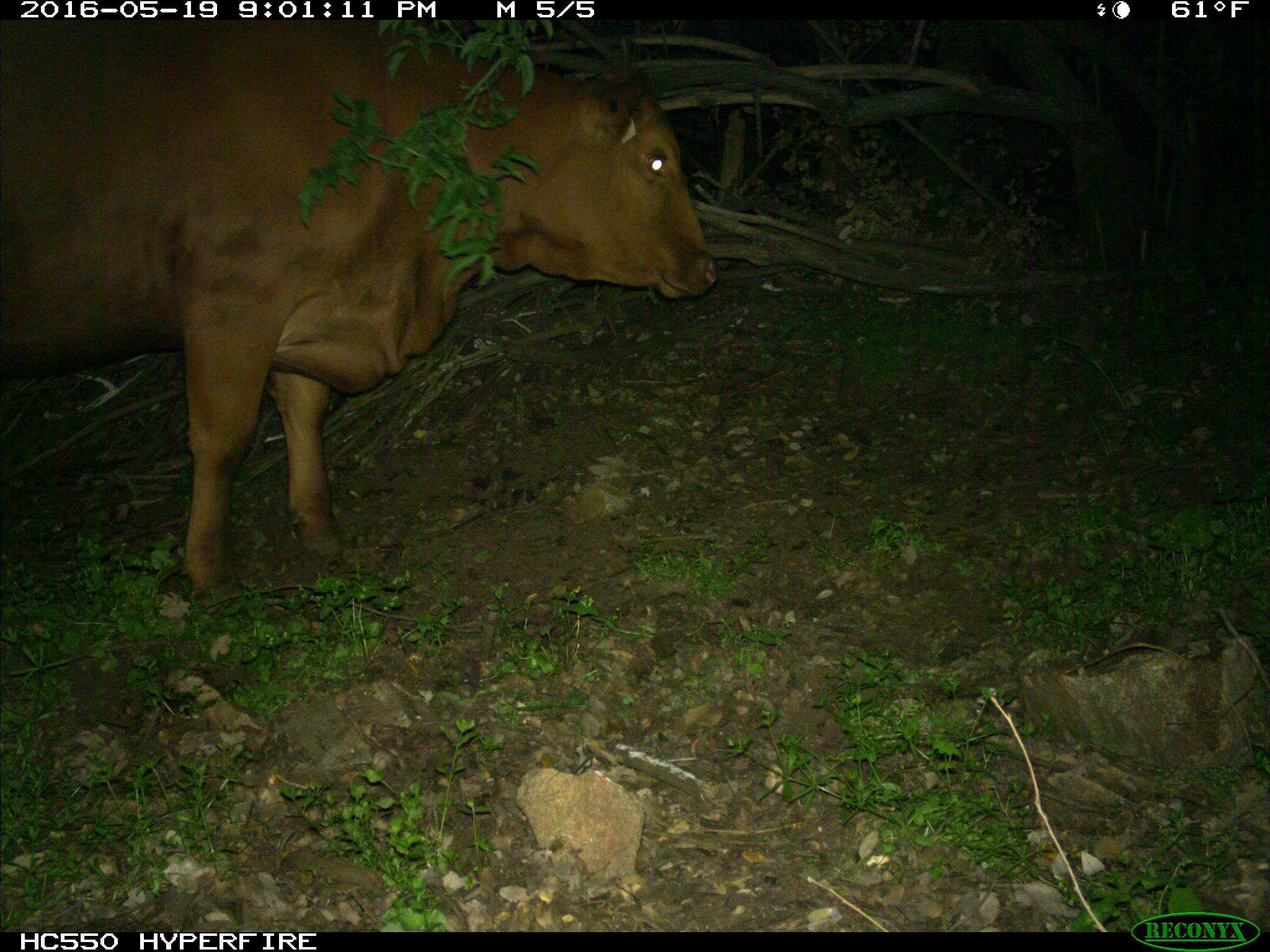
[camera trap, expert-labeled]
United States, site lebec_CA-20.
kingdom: Animalia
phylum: Chordata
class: Mammalia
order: Artiodactyla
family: Bovidae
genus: Bos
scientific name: Bos taurus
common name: domestic cow